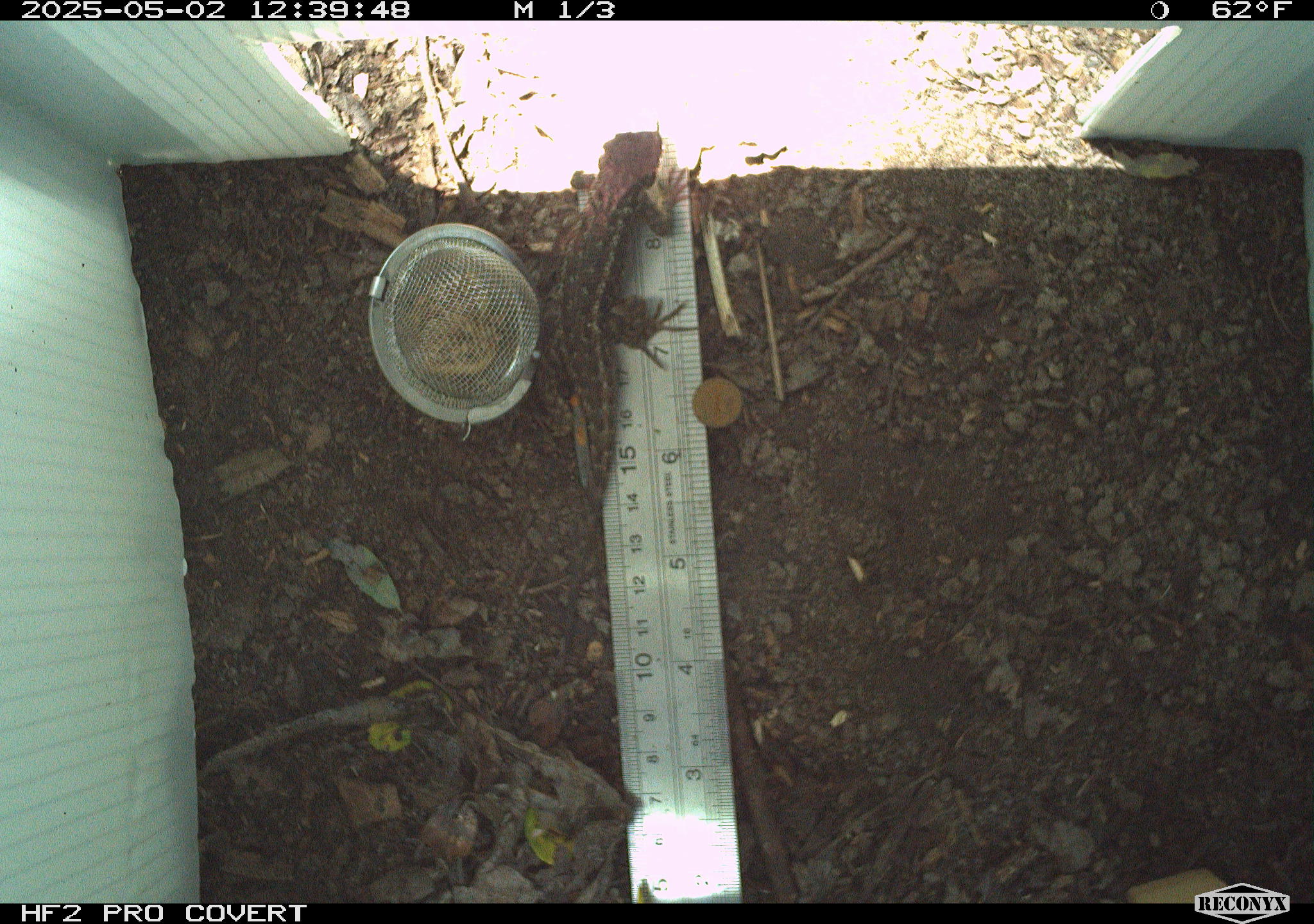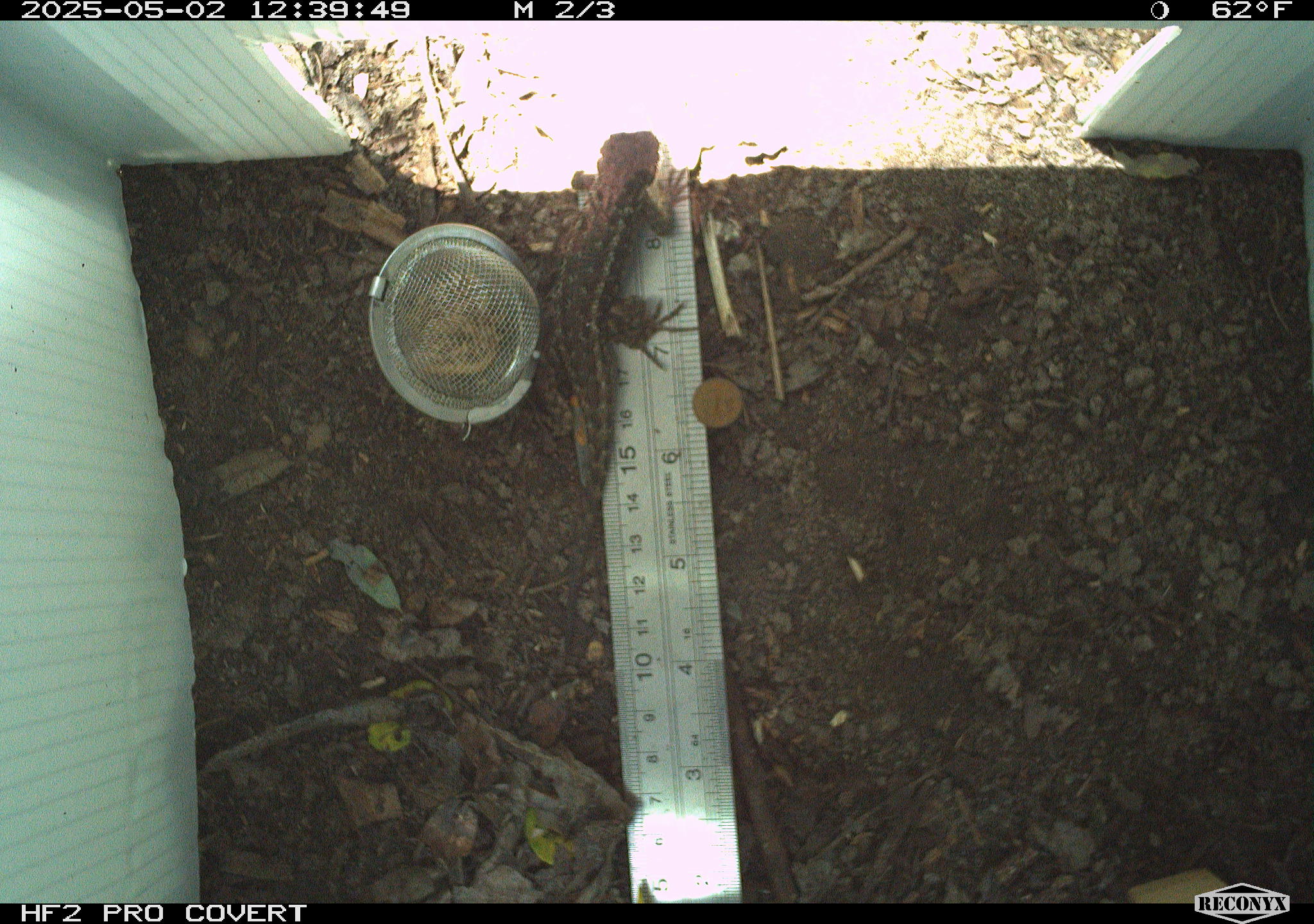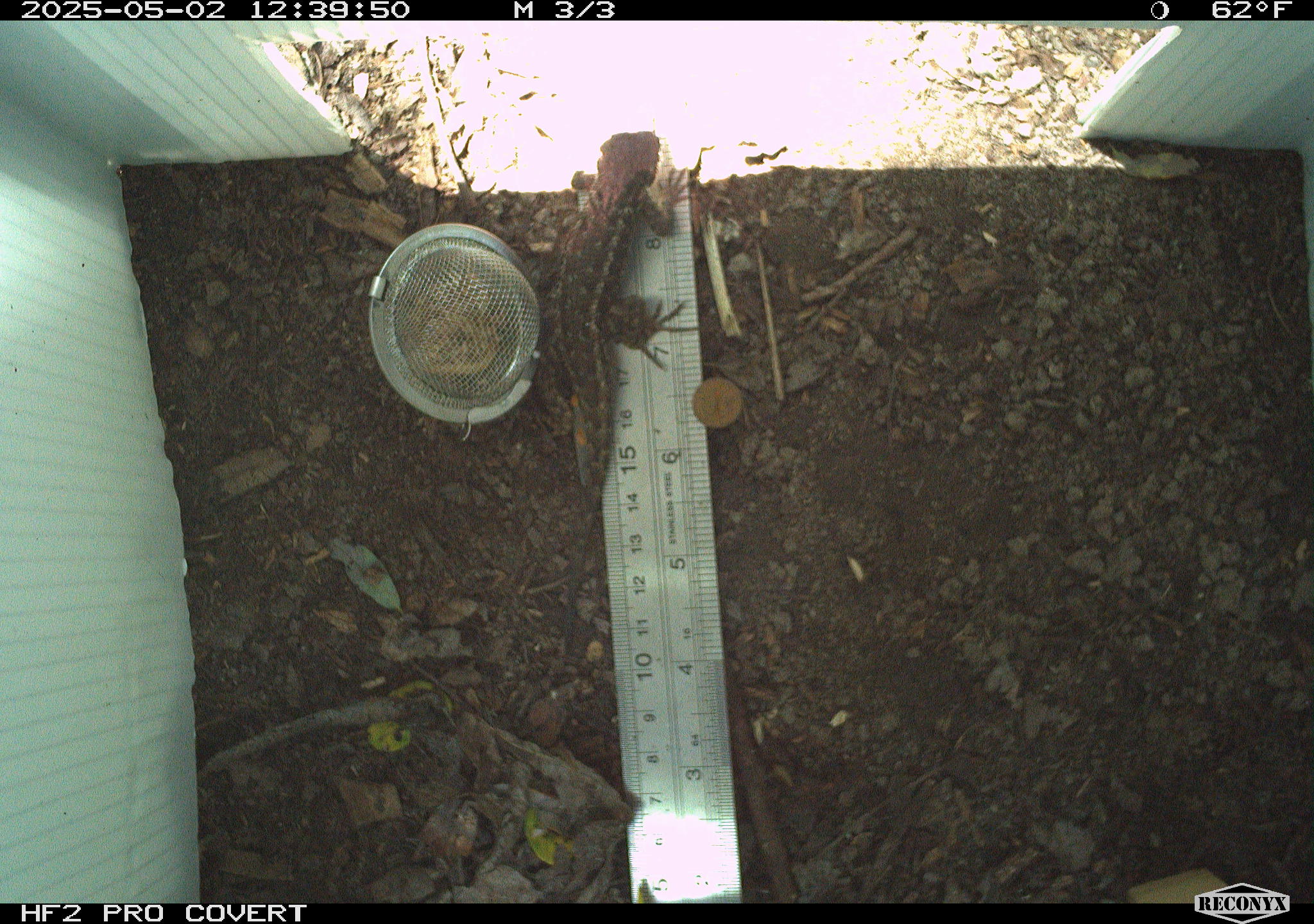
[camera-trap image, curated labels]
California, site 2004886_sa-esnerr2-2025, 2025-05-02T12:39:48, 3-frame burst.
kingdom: Animalia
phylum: Chordata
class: Reptilia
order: Squamata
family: Phrynosomatidae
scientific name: Phrynosomatidae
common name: north american spiny lizards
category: sceloporus/uta species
Sceloporus/uta species (north american spiny lizards) (Phrynosomatidae).